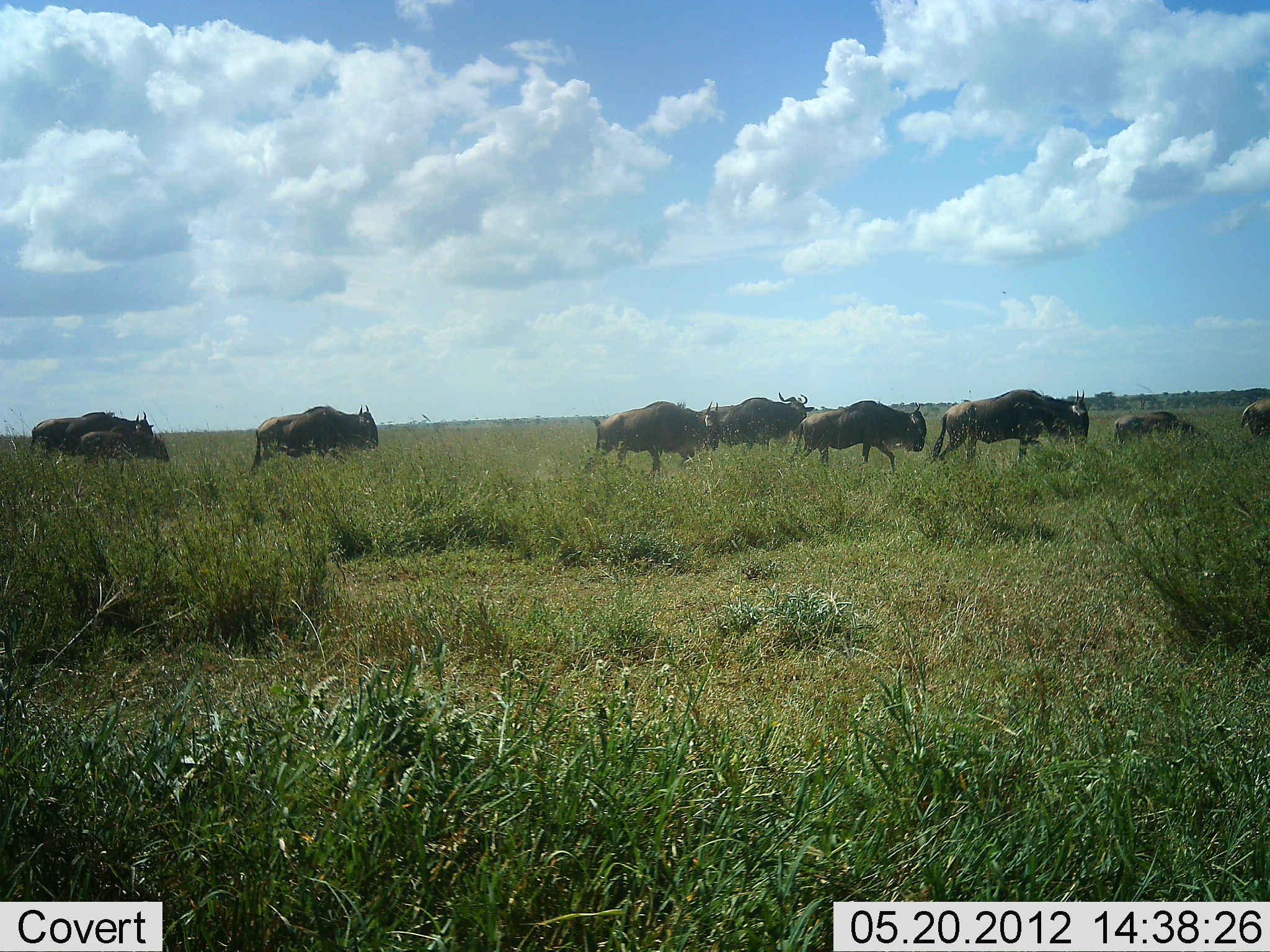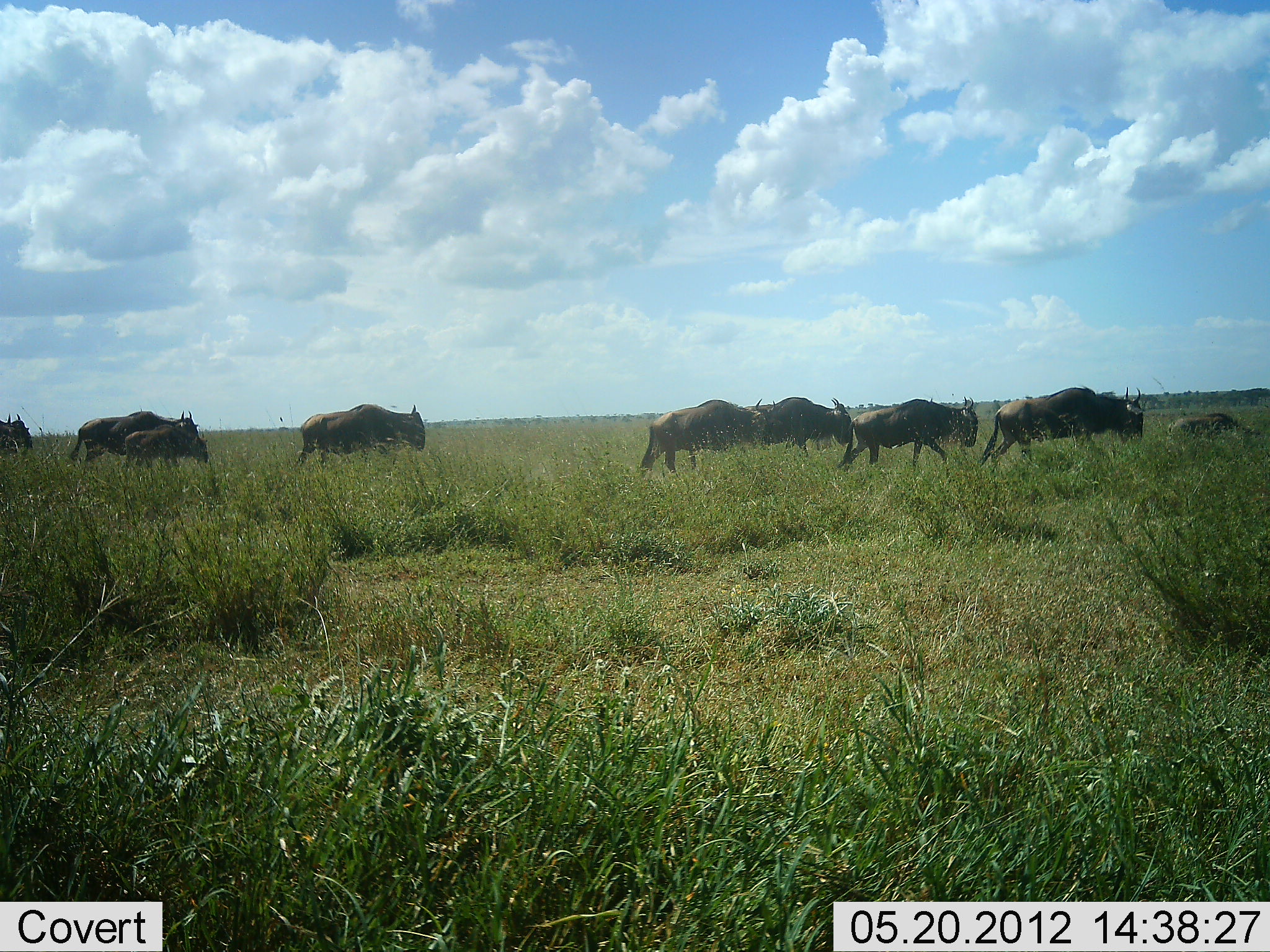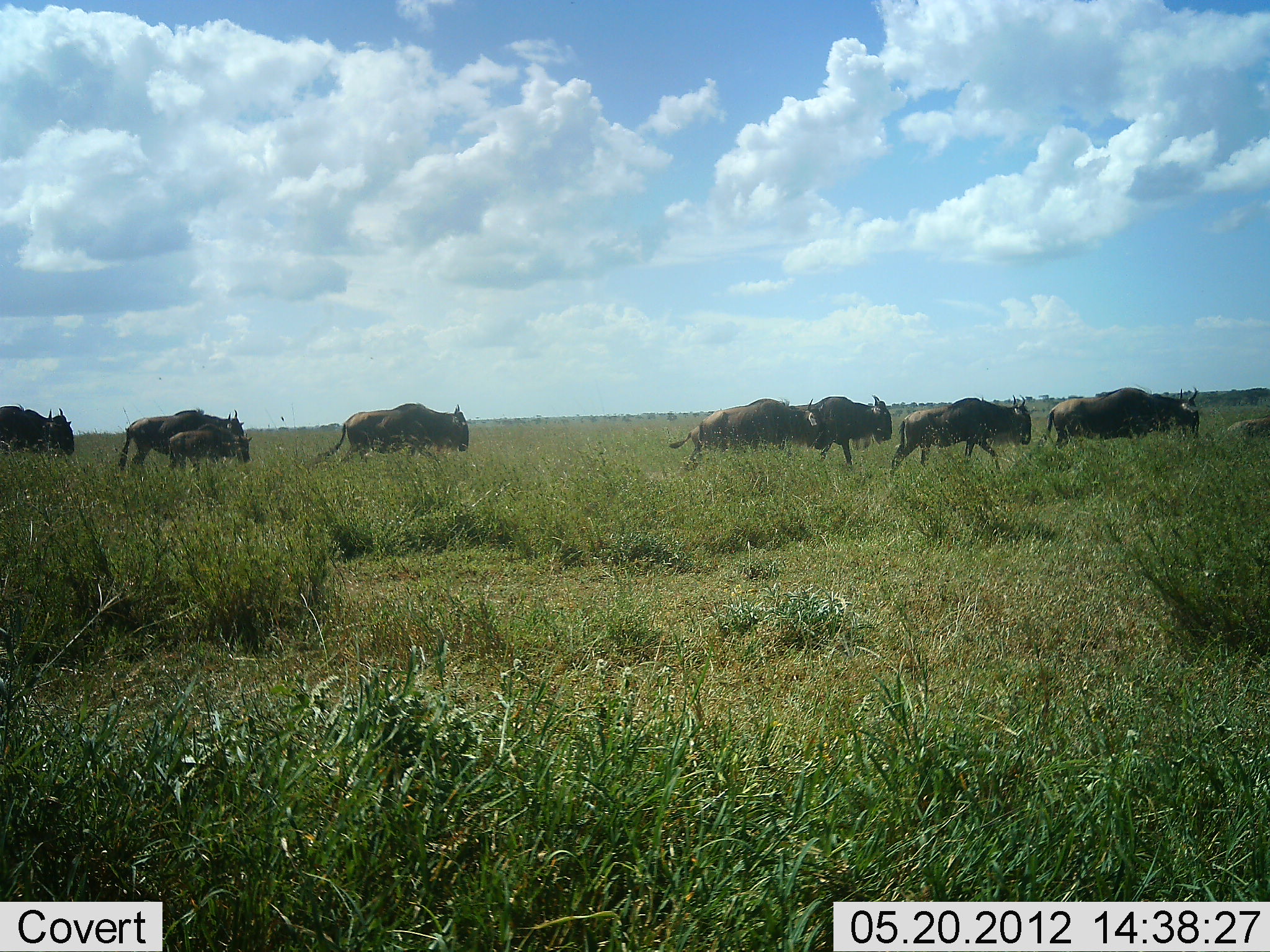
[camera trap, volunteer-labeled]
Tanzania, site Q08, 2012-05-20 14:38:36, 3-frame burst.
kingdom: Animalia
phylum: Chordata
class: Mammalia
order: Artiodactyla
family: Bovidae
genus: Connochaetes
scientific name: Connochaetes taurinus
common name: blue wildebeest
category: wildebeest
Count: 10.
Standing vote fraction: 0%.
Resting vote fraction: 0%.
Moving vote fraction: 100%.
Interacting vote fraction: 0%.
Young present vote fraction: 60%.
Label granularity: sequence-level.